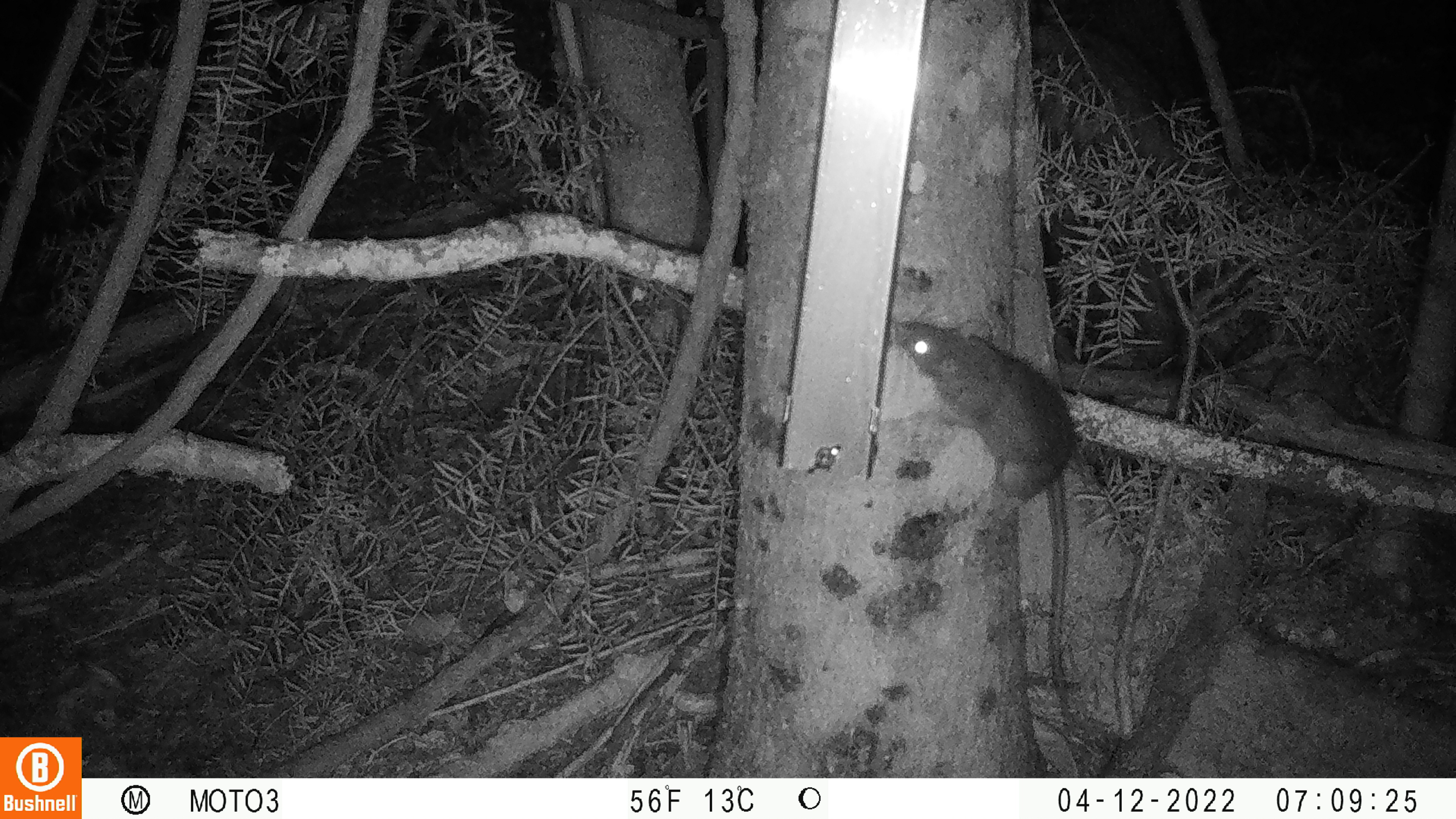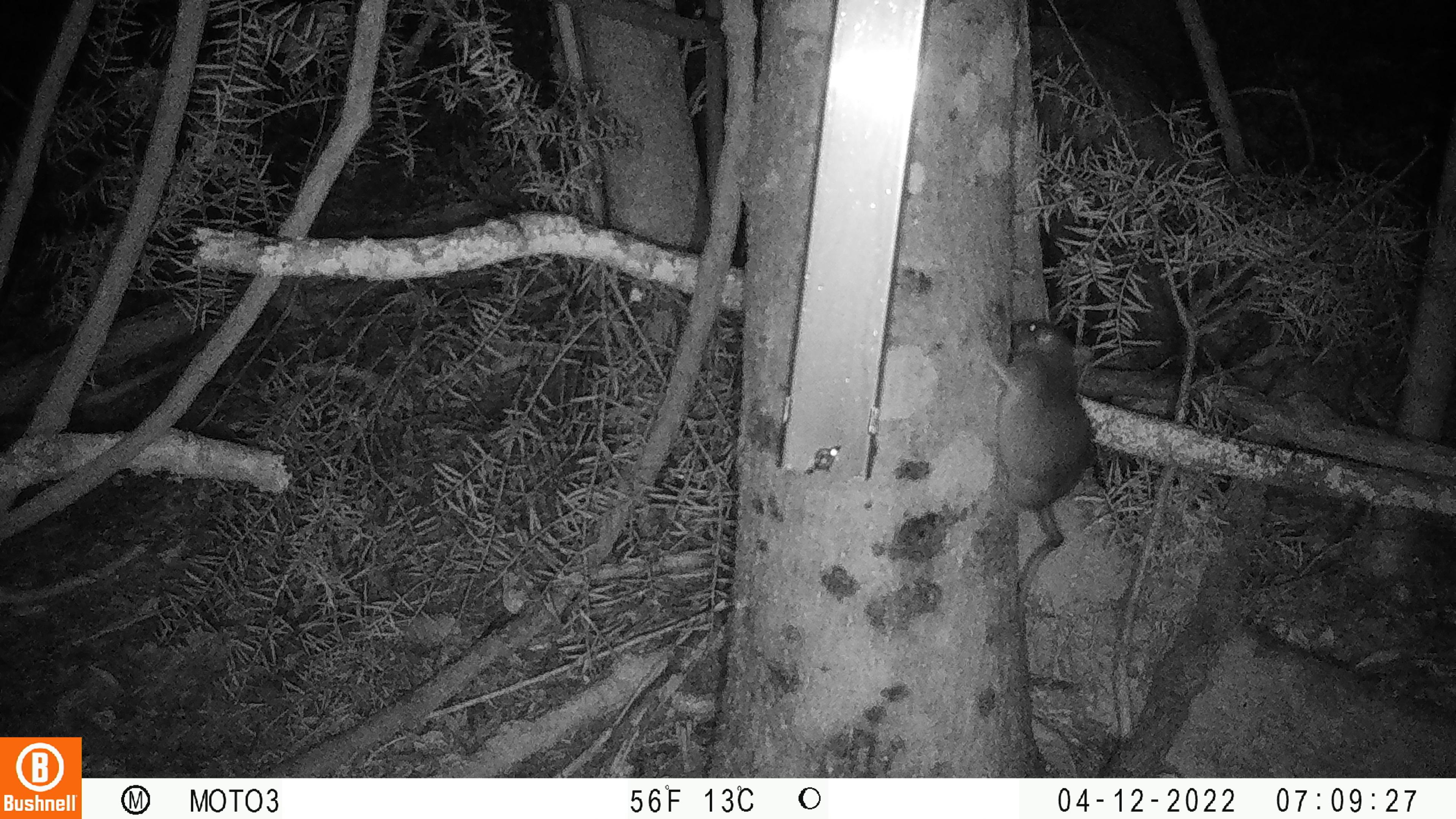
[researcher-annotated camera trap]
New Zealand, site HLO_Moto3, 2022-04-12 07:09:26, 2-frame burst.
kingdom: Animalia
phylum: Chordata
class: Mammalia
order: Rodentia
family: Muridae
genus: Rattus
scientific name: Rattus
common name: rat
Rat (Rattus).